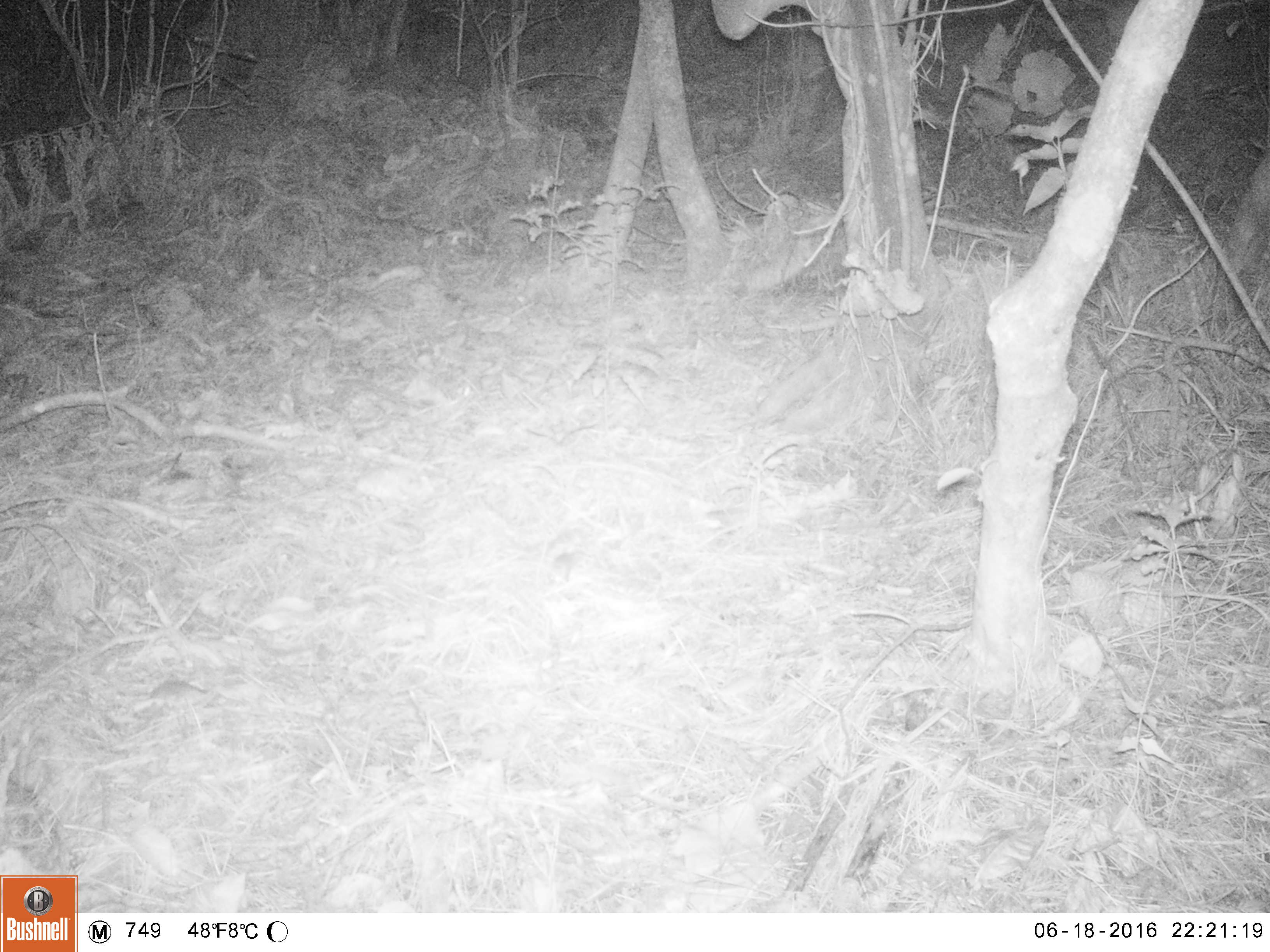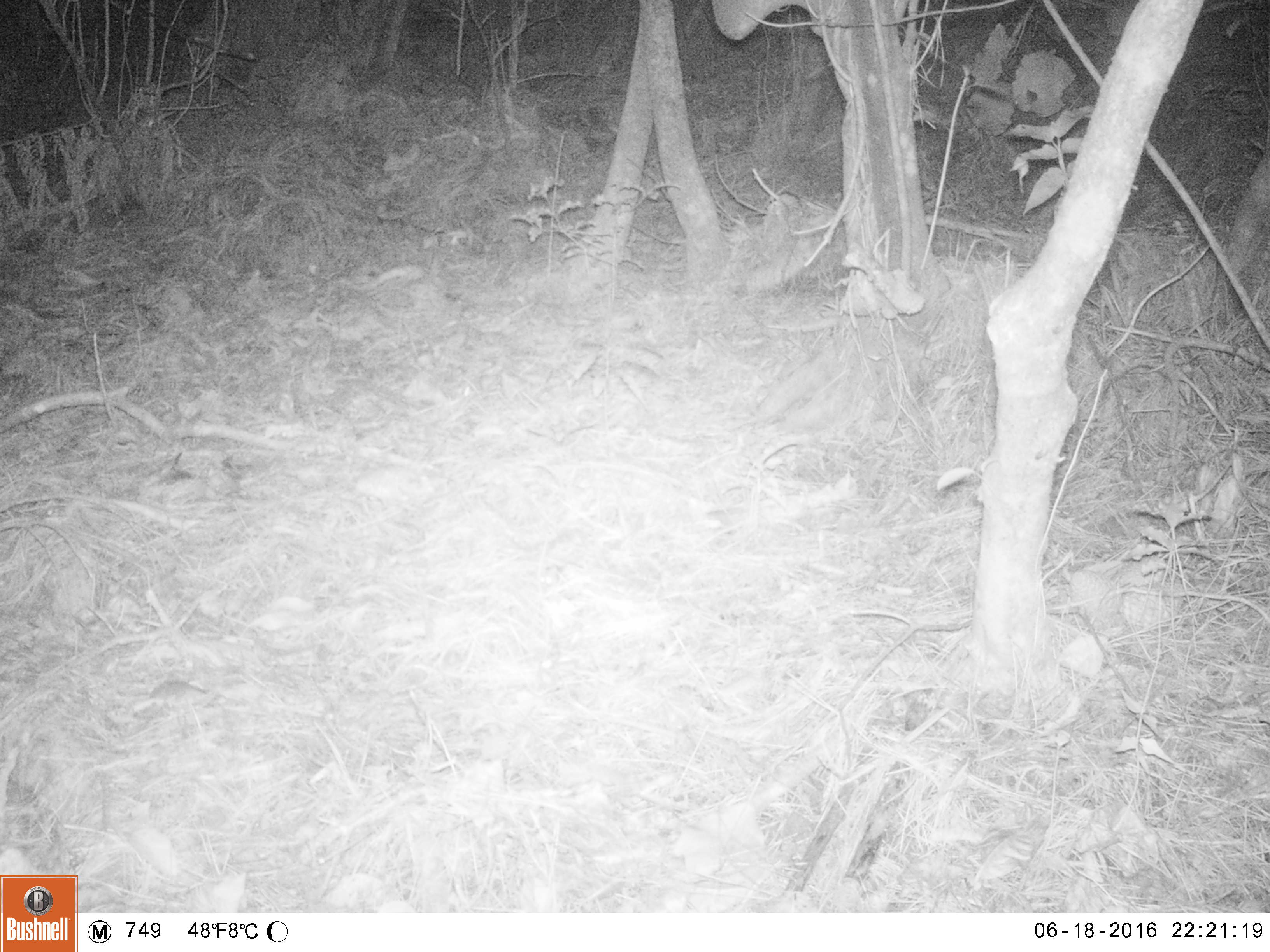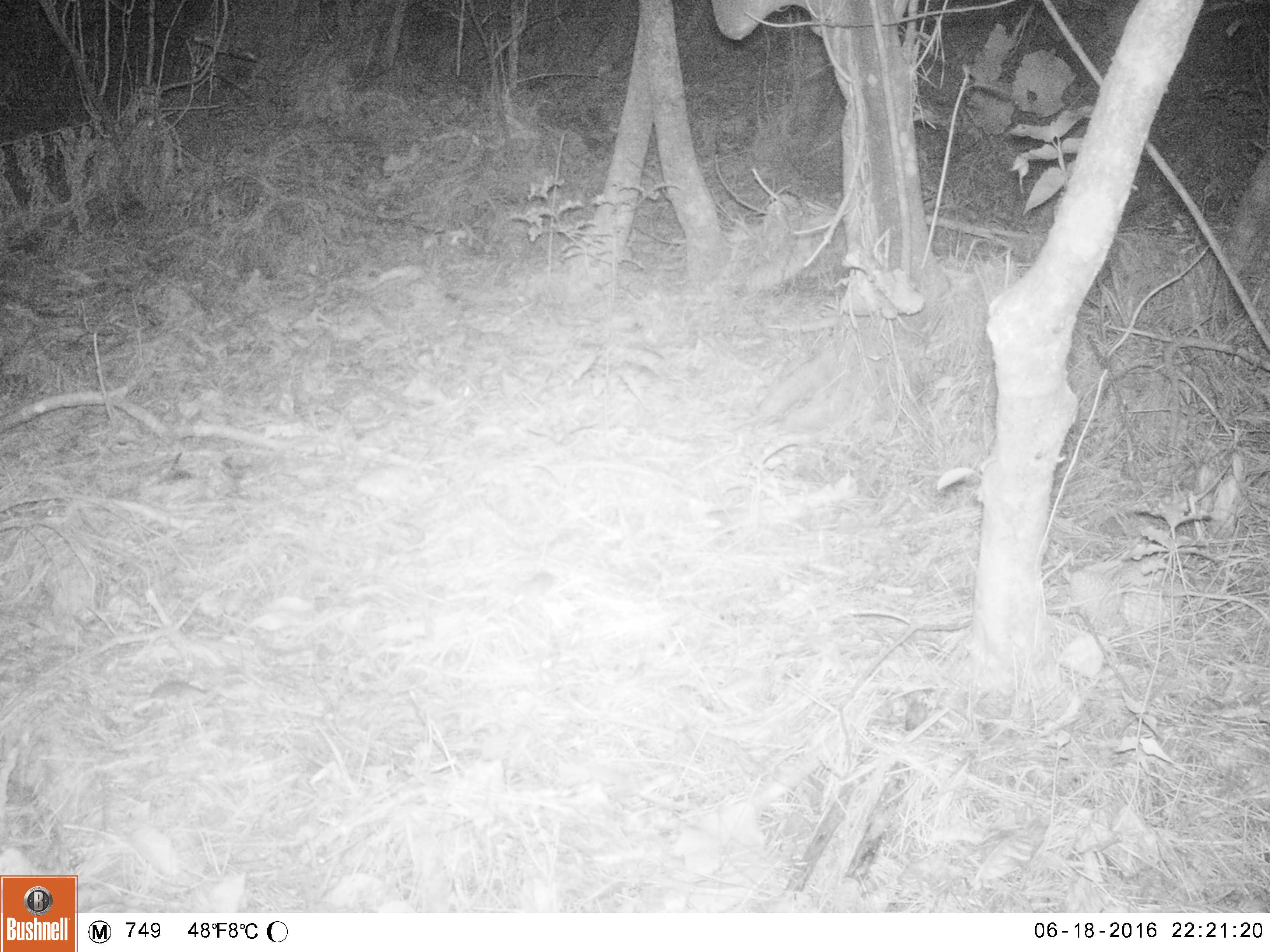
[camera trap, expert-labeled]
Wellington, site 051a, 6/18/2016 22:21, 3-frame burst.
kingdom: Animalia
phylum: Chordata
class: Mammalia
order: Rodentia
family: Muridae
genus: Mus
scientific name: Mus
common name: mouse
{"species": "mouse (Mus)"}